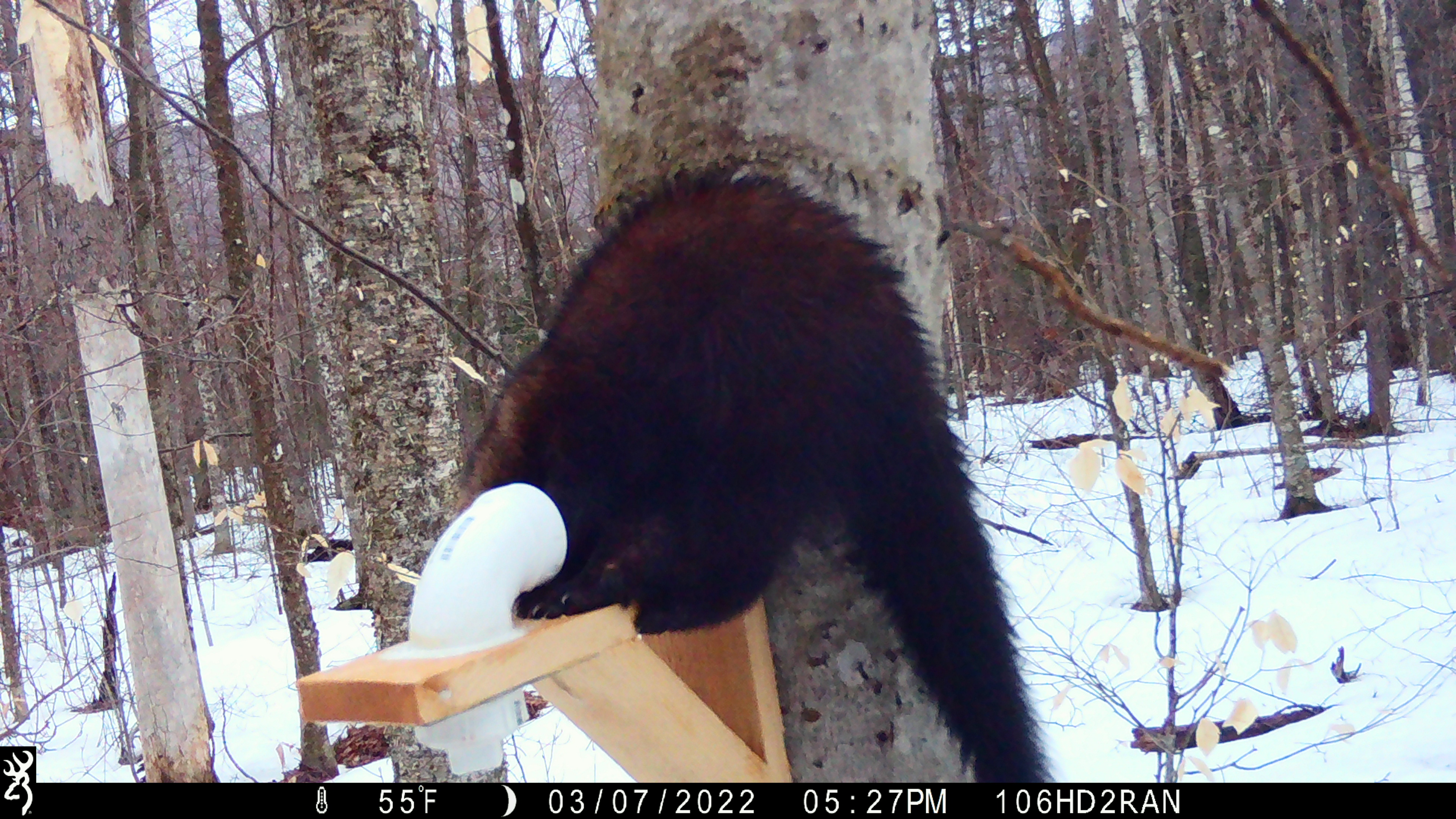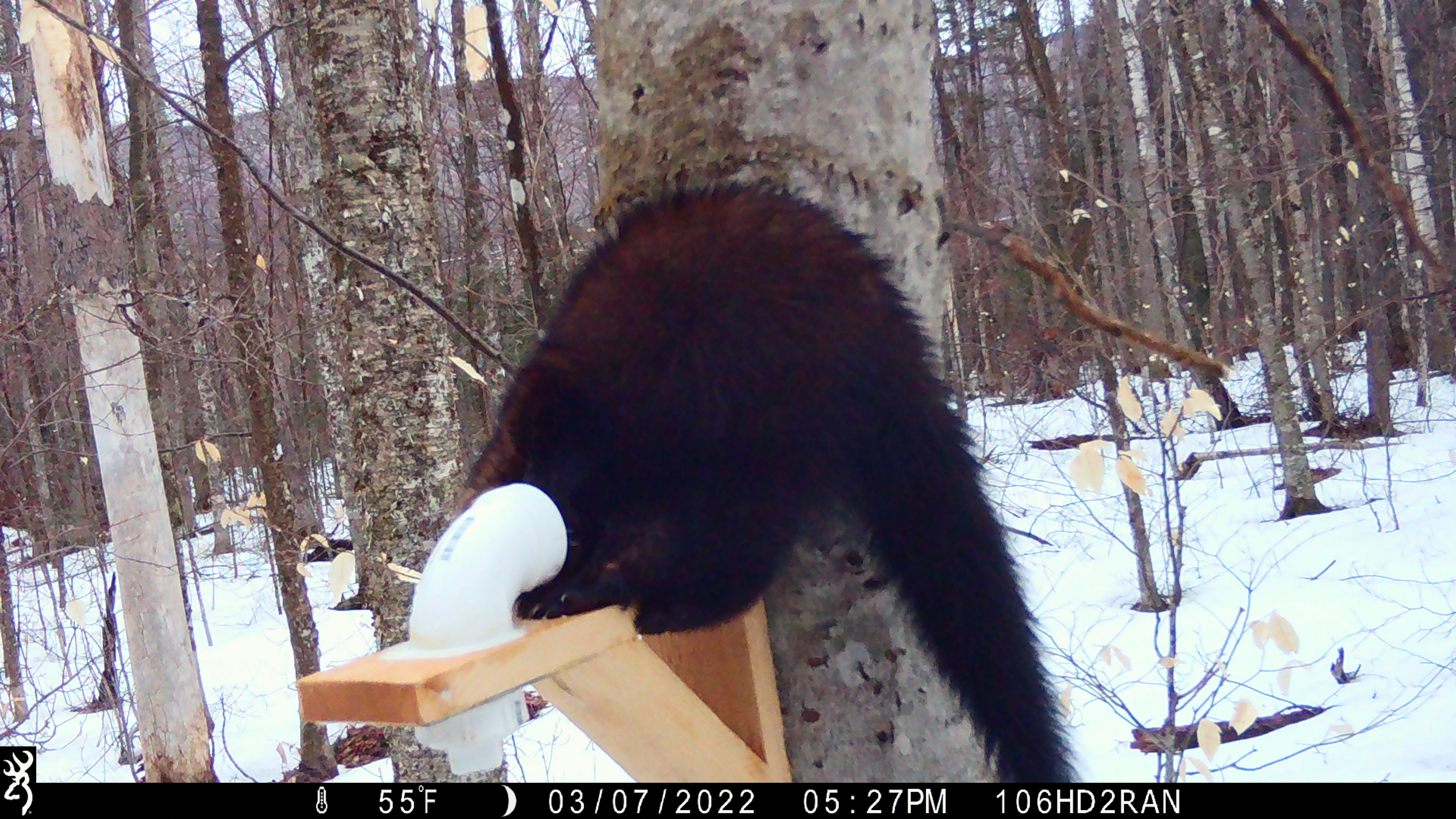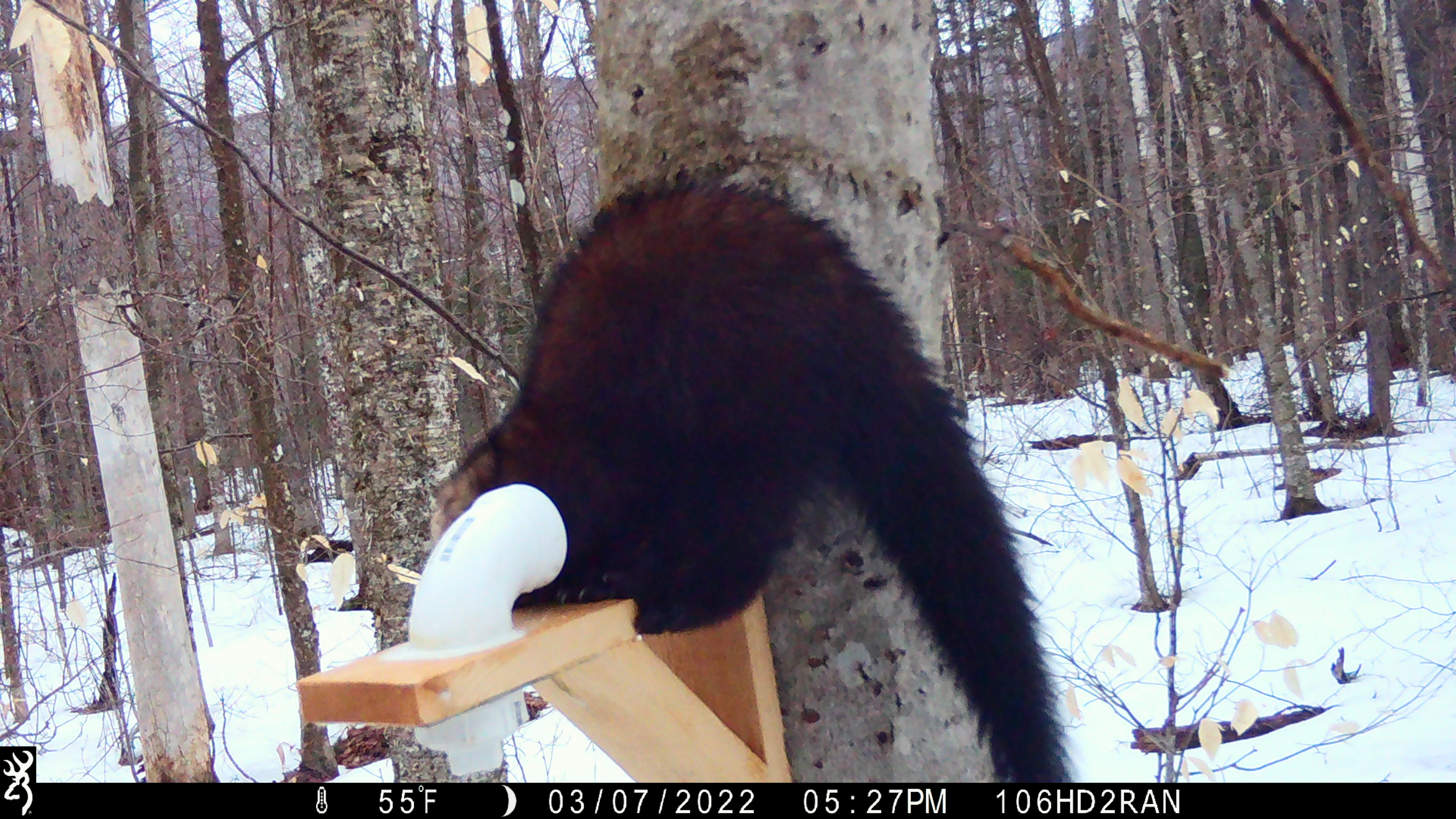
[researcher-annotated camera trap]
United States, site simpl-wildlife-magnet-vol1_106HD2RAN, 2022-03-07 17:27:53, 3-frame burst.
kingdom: Animalia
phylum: Chordata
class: Mammalia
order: Carnivora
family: Mustelidae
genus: Pekania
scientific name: Pekania pennanti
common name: fisher